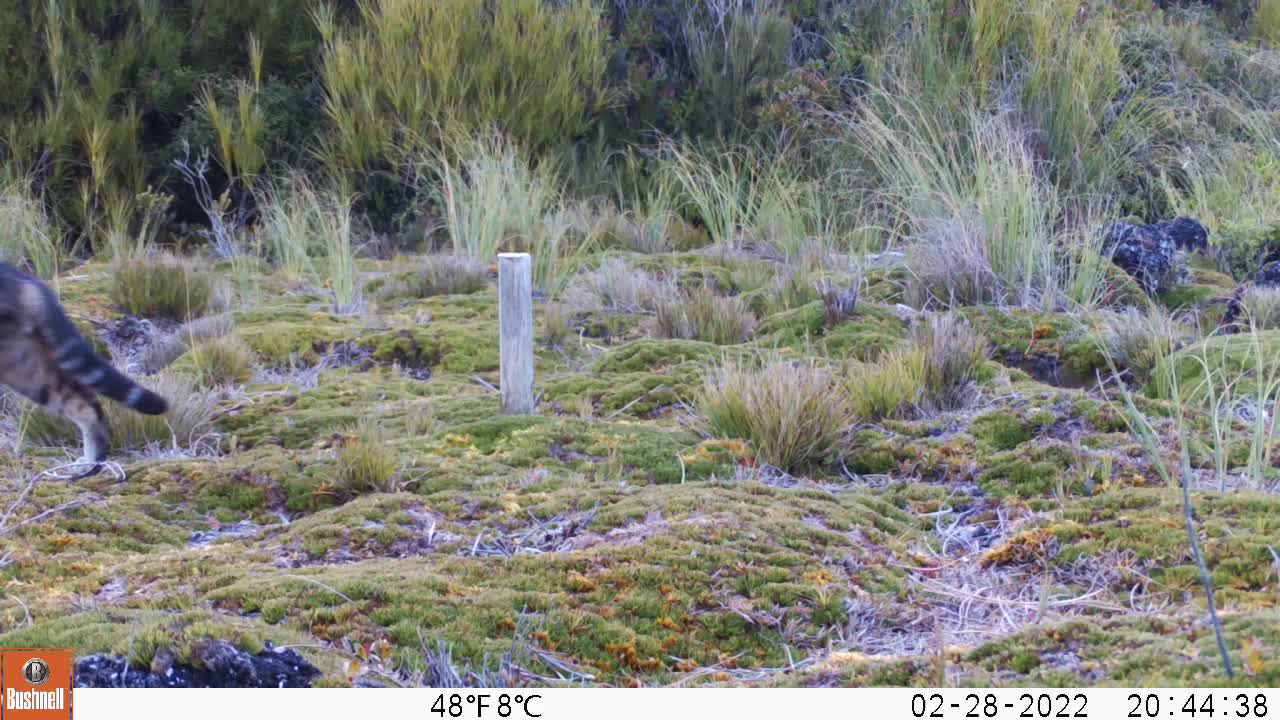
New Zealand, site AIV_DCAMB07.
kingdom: Animalia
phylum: Chordata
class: Mammalia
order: Carnivora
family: Felidae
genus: Felis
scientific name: Felis catus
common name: domestic cat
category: cat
Cat (domestic cat) (Felis catus).